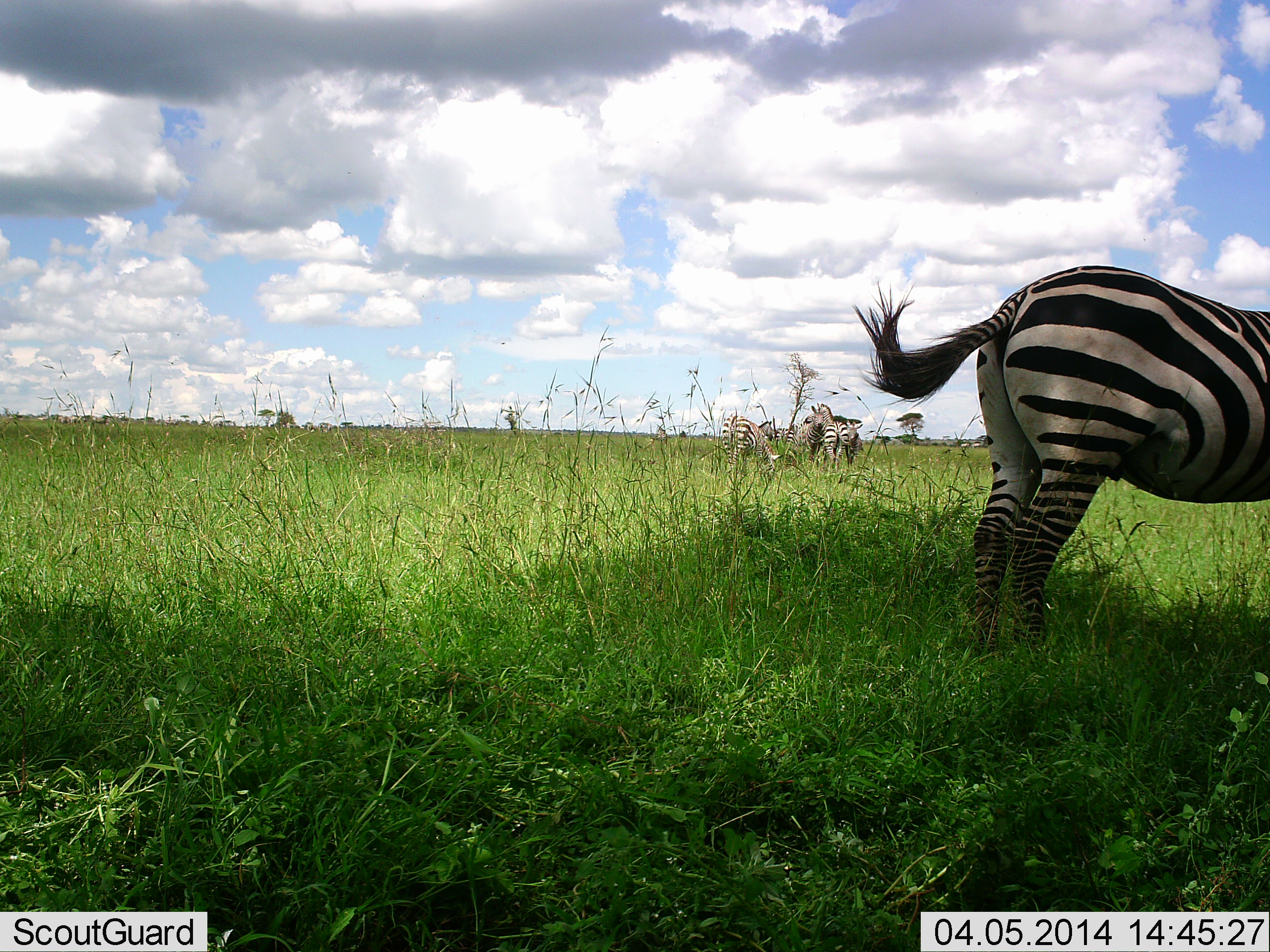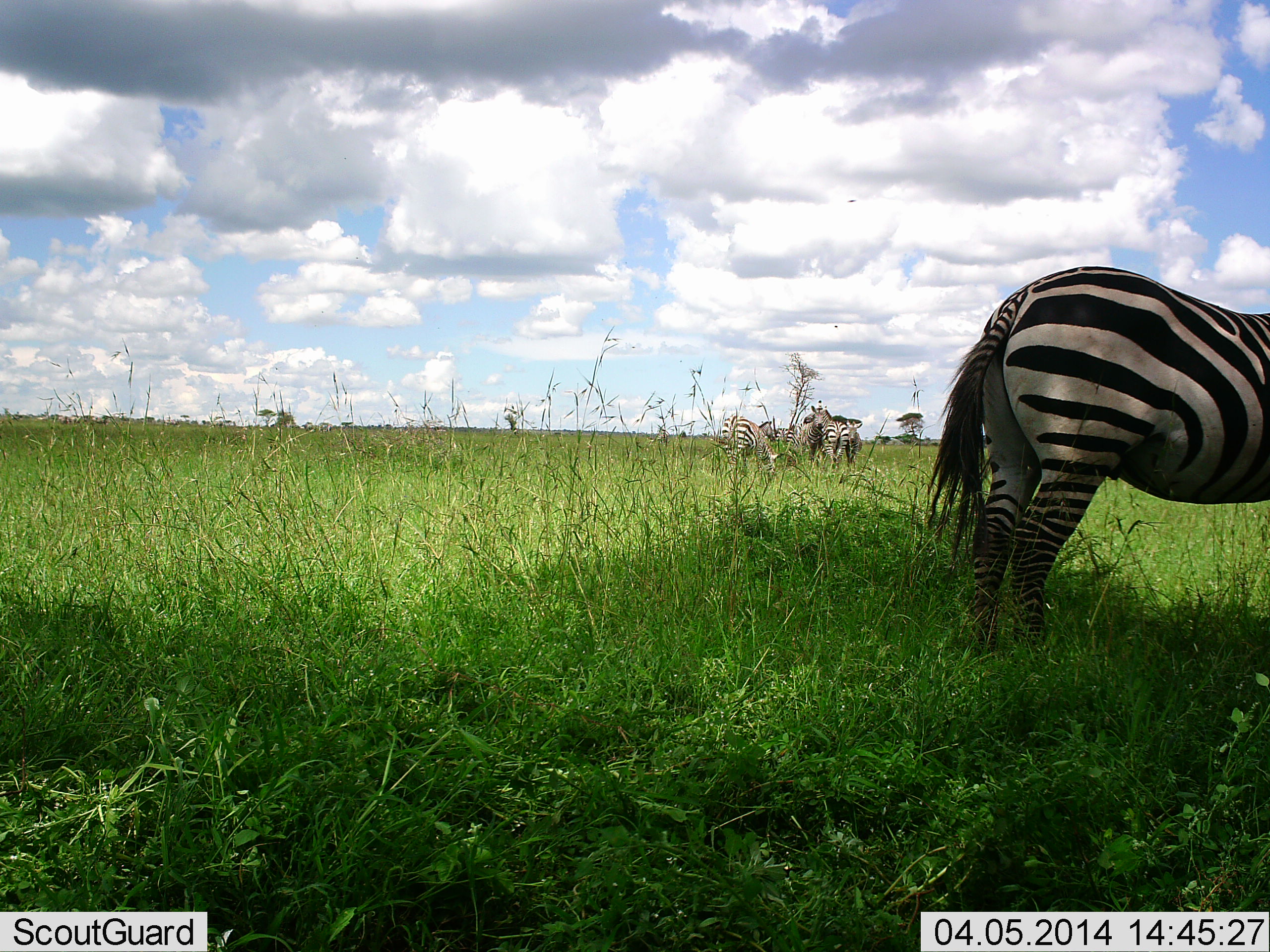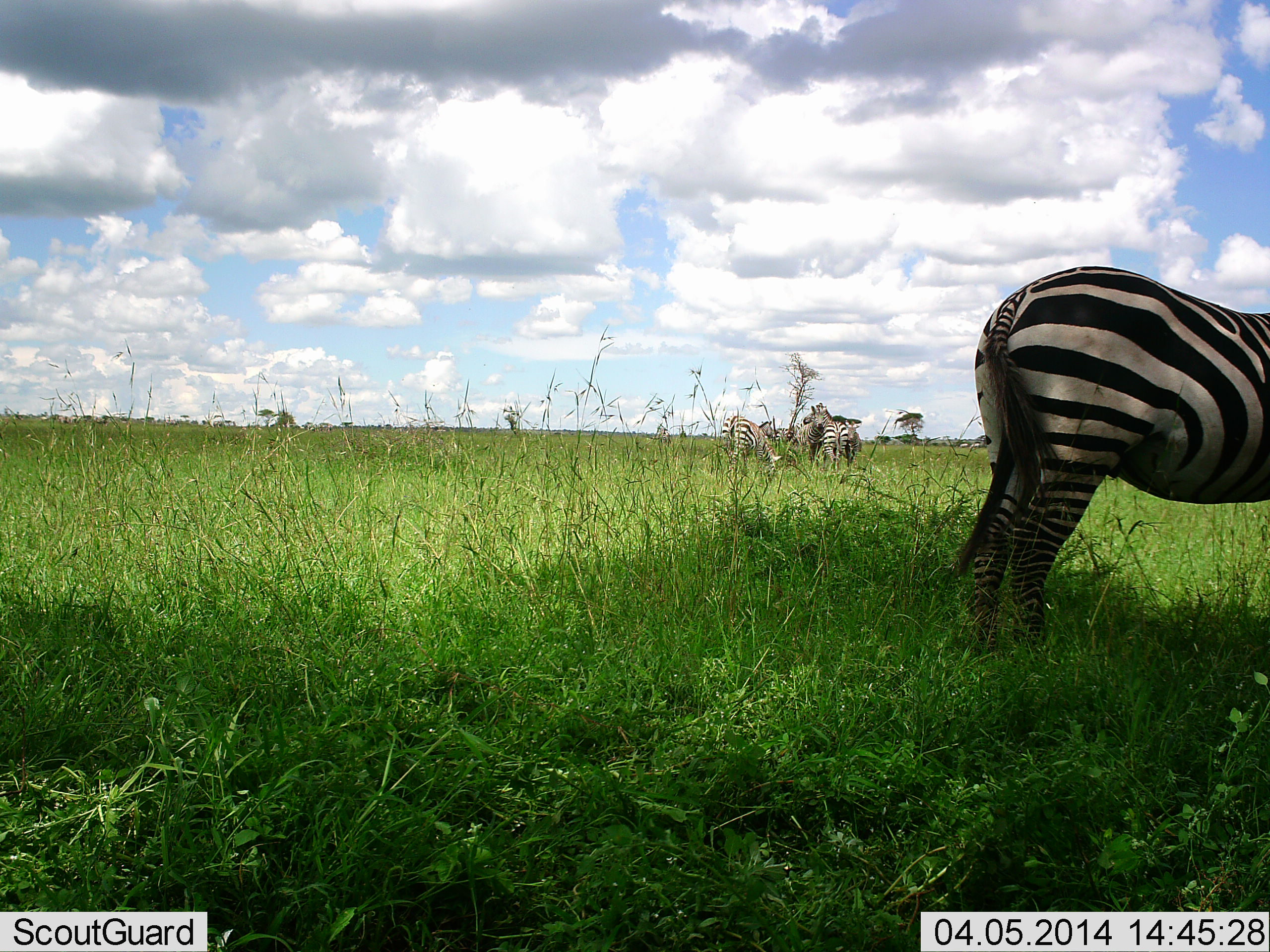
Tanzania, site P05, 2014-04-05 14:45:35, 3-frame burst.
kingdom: Animalia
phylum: Chordata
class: Mammalia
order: Perissodactyla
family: Equidae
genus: Equus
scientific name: Equus quagga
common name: plains zebra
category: zebra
Zebra (plains zebra) (Equus quagga), count 5. Behavior (volunteer vote fractions): standing 100%, resting 0%, moving 0%, interacting 20%. Young present (vote fraction): 0%. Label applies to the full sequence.